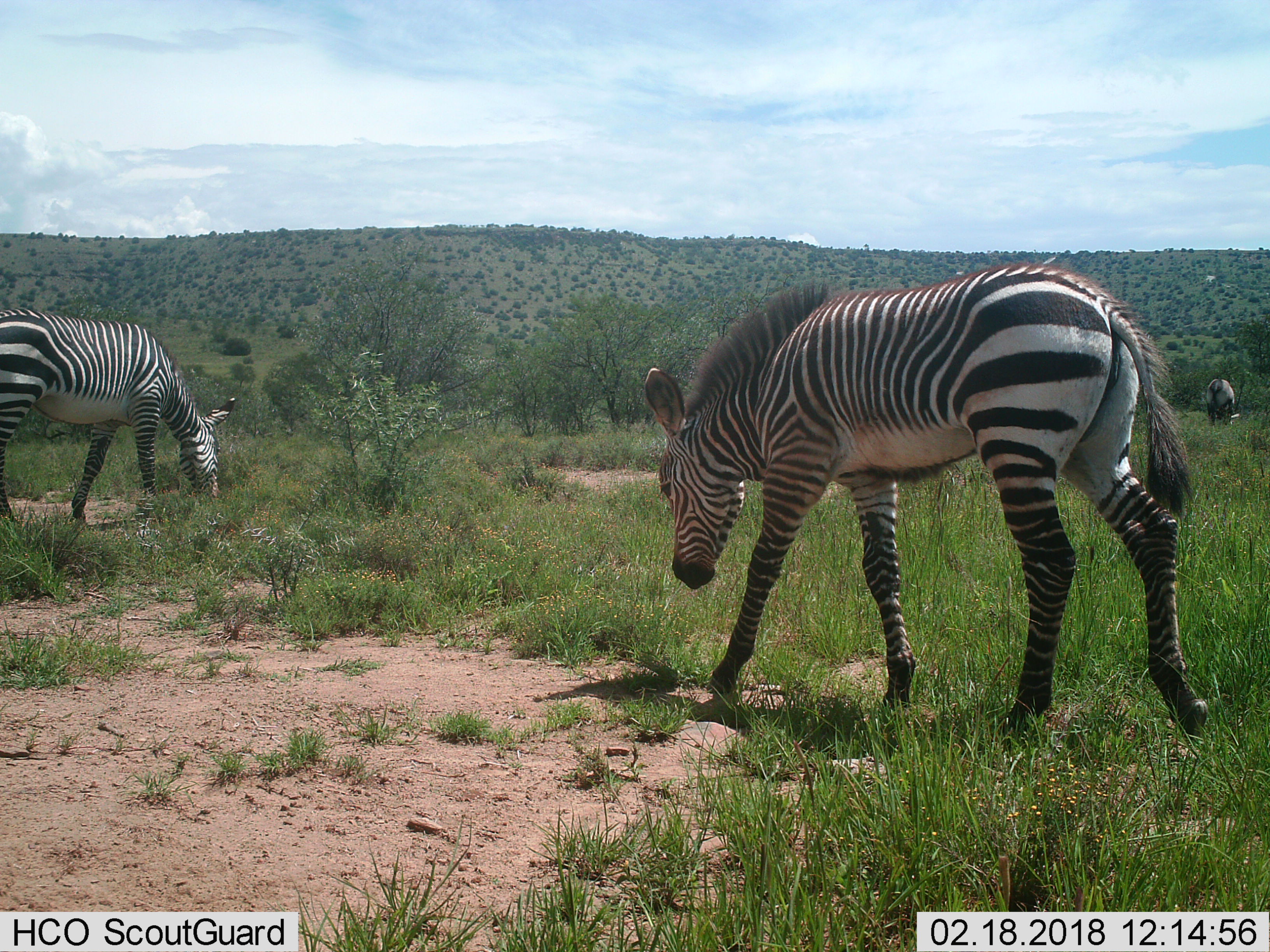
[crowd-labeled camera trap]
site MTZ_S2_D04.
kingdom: Animalia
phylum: Chordata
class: Mammalia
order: Perissodactyla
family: Equidae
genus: Equus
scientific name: Equus zebra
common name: mountain zebra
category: zebramountain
Zebramountain (mountain zebra) (Equus zebra), count 2. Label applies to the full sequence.